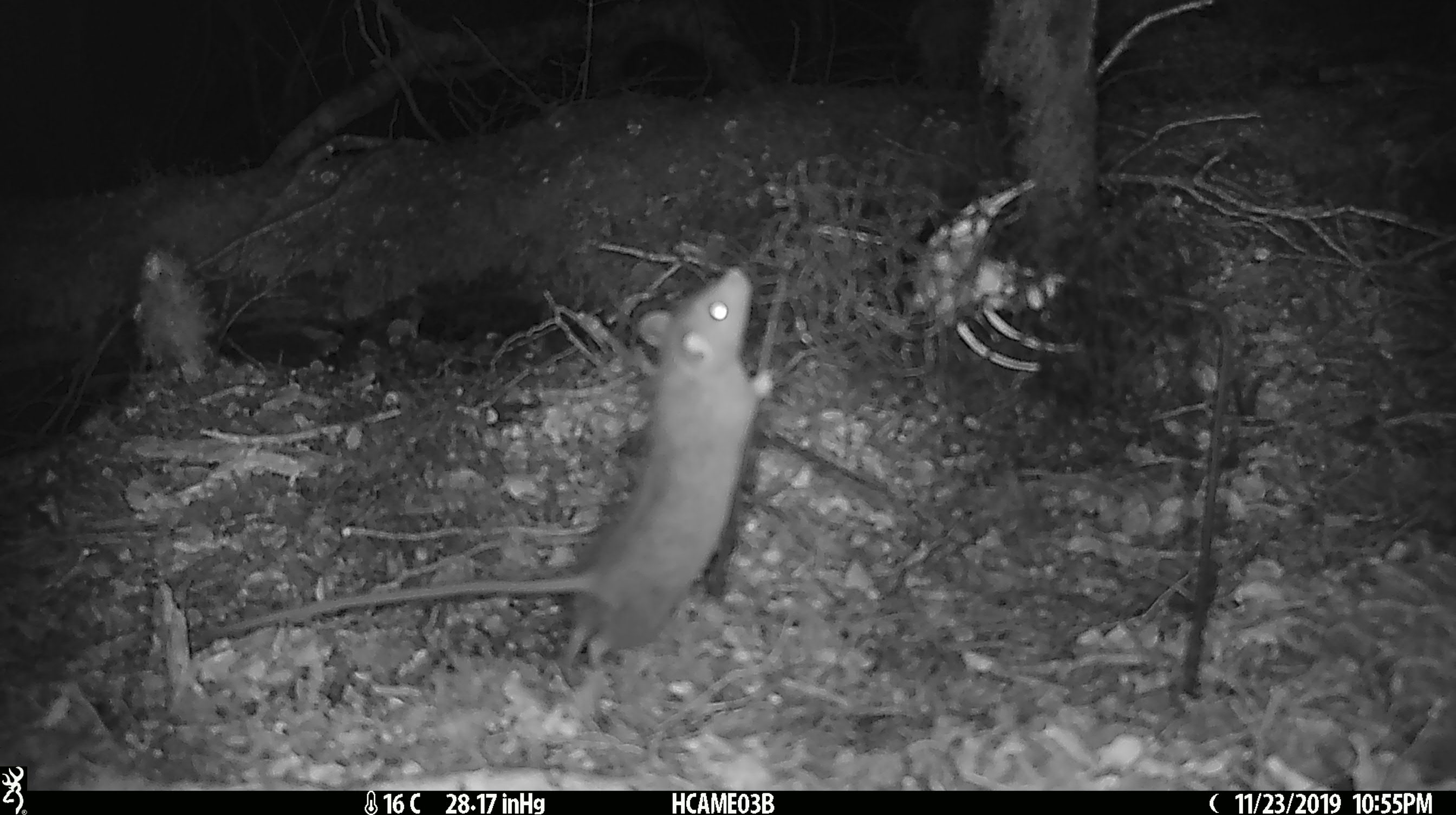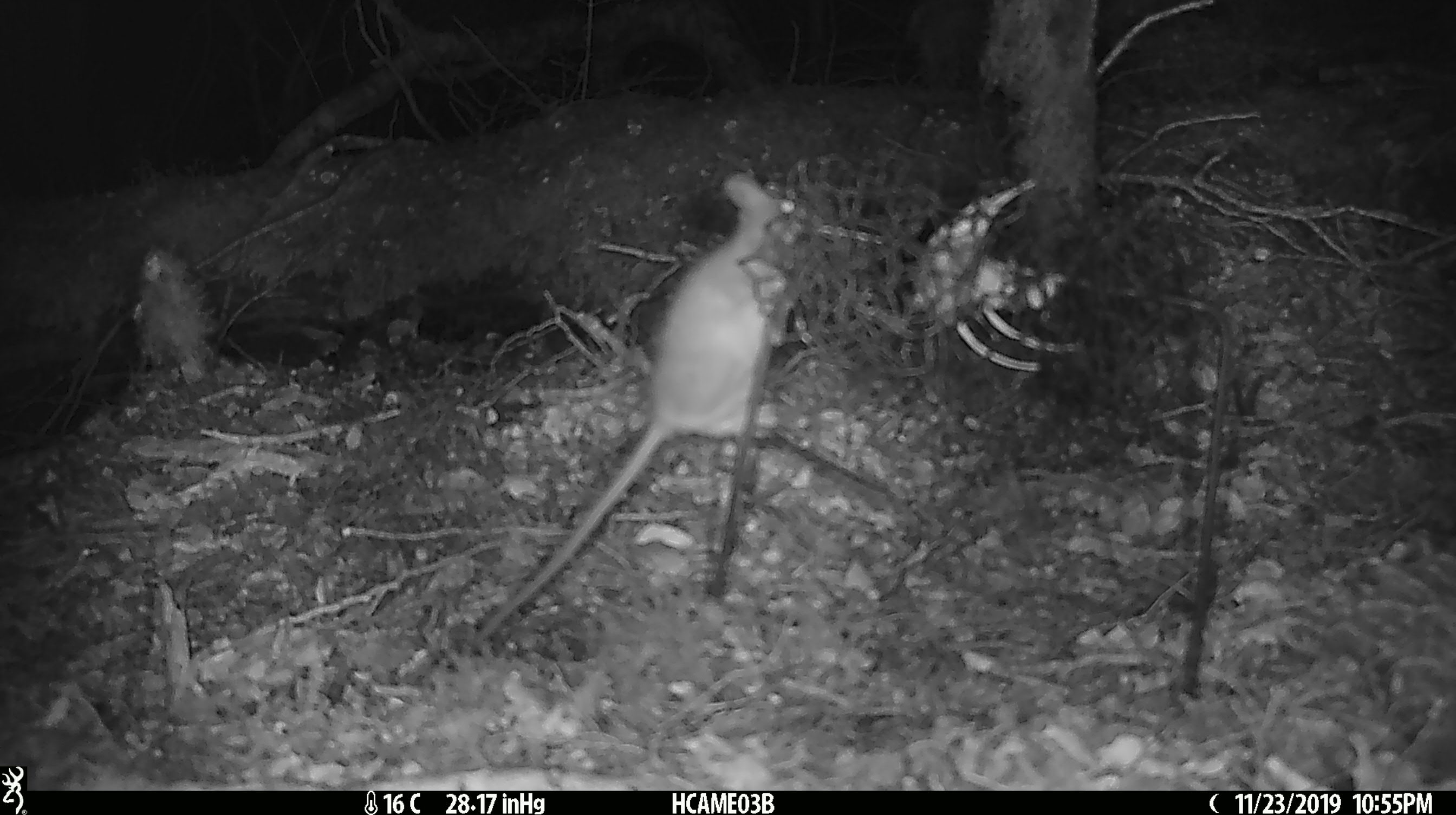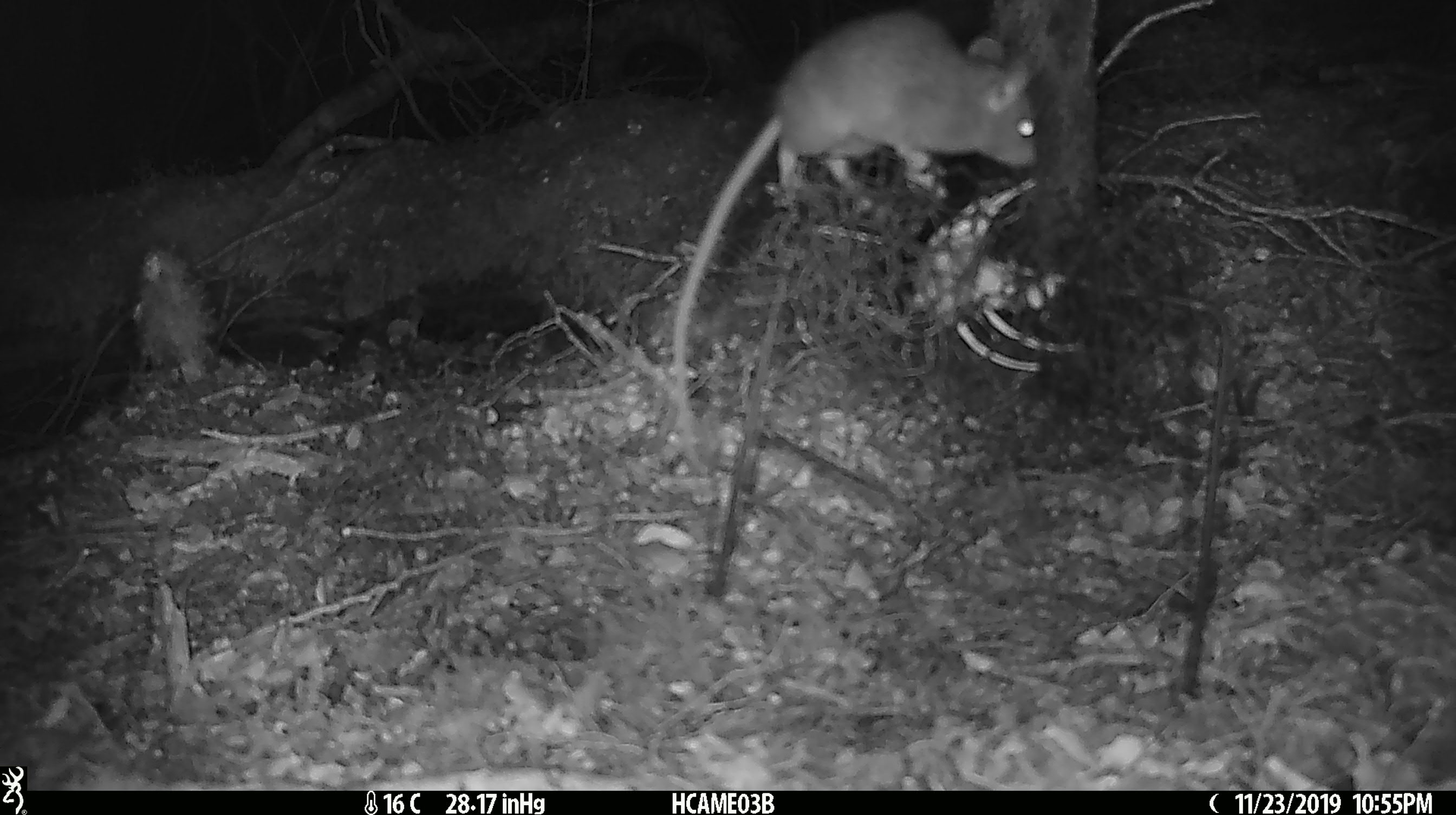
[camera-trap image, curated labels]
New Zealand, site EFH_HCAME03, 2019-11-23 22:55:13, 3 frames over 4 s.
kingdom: Animalia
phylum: Chordata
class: Mammalia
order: Rodentia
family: Muridae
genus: Rattus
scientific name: Rattus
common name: rat